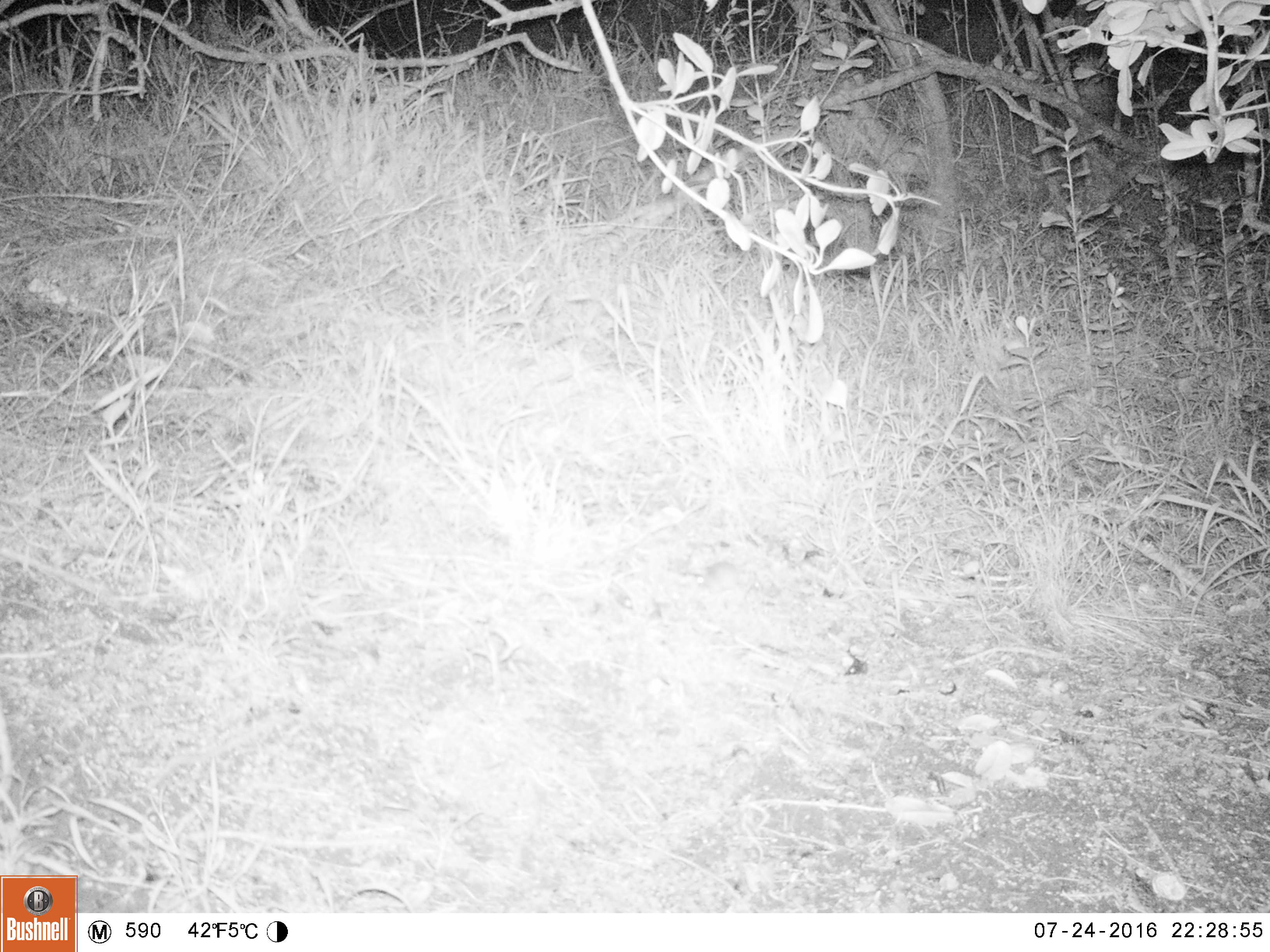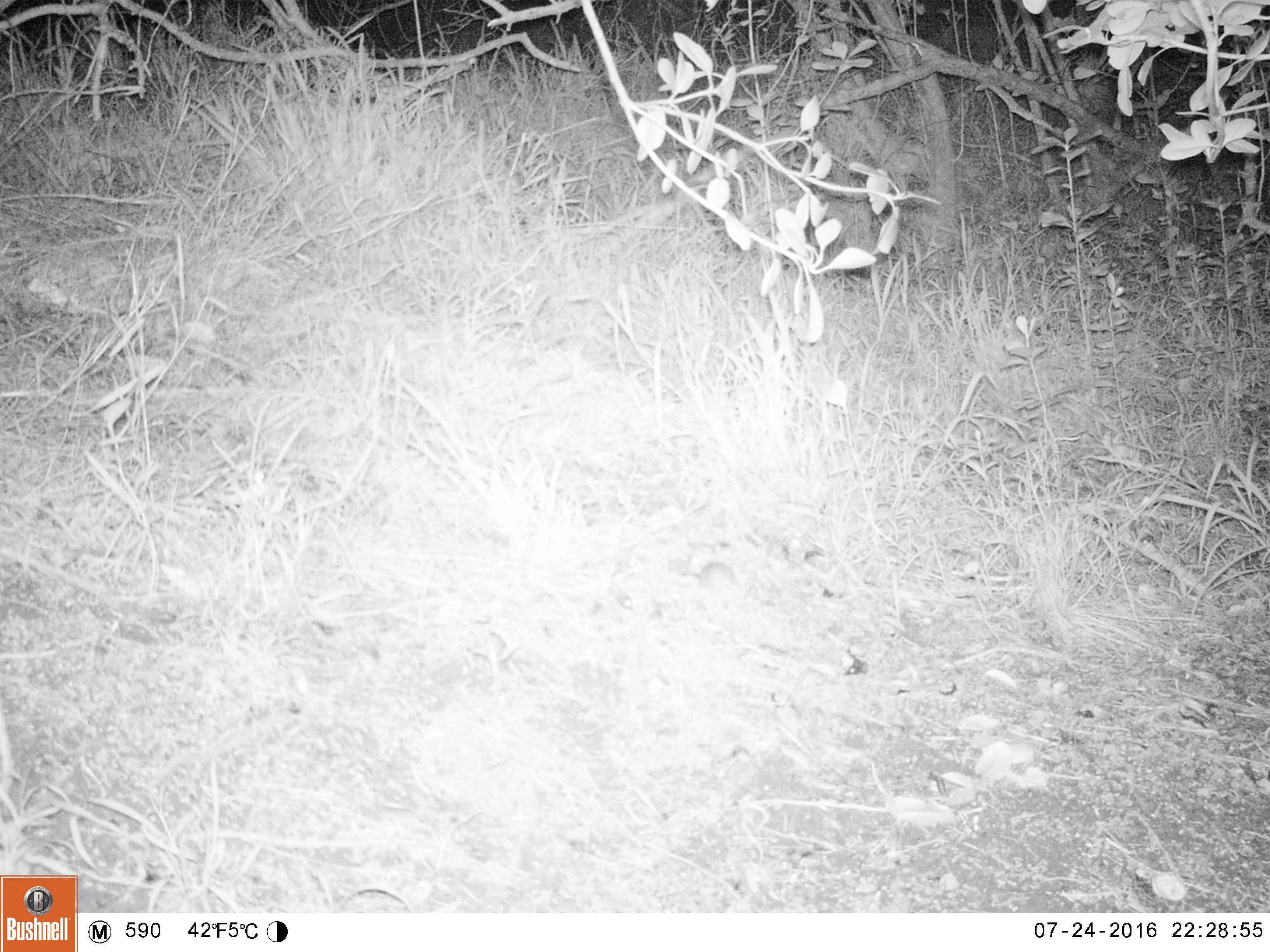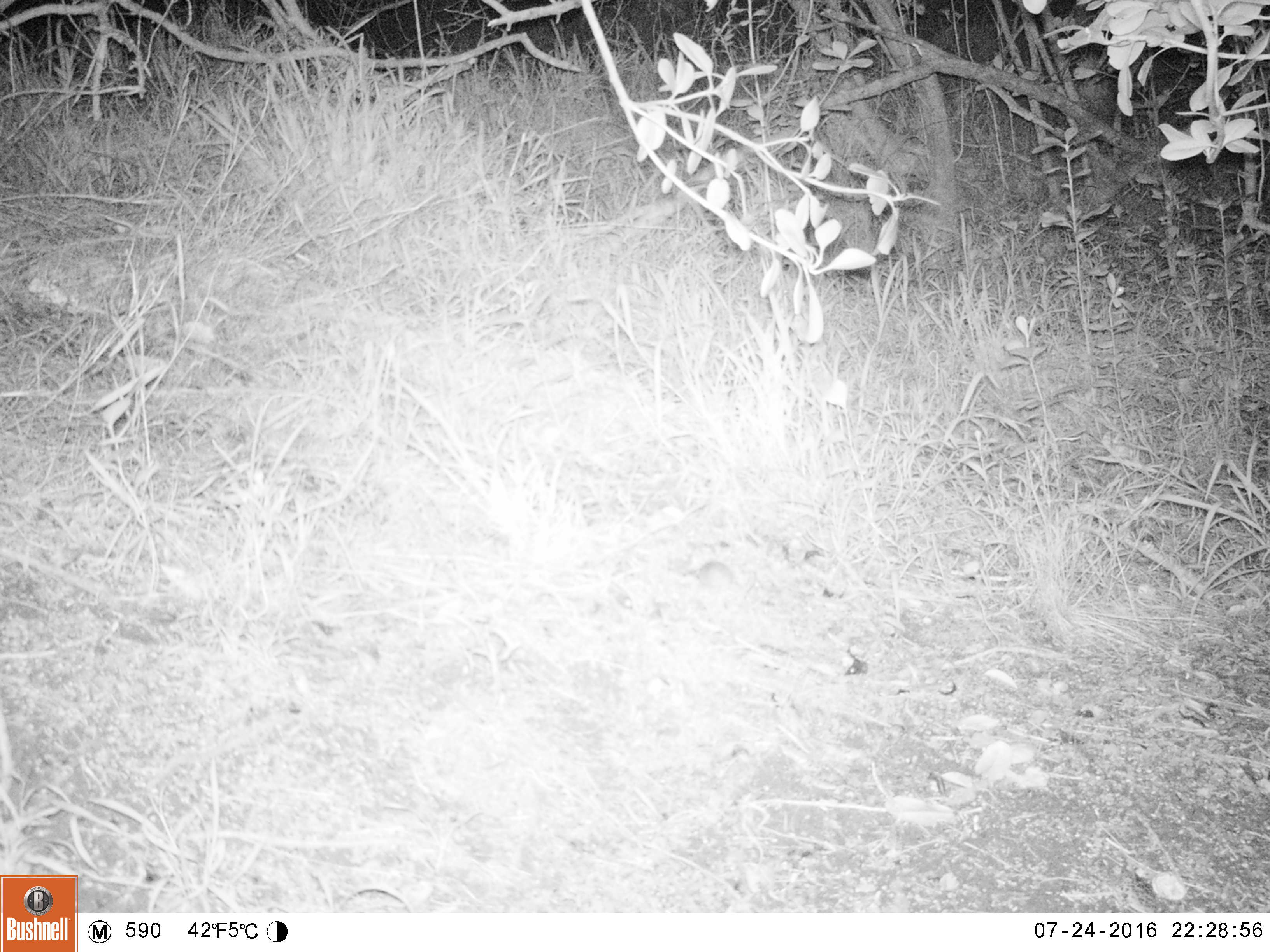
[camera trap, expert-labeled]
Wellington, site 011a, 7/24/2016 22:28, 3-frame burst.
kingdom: Animalia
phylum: Chordata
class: Mammalia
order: Rodentia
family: Muridae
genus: Mus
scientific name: Mus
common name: mouse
Mouse (Mus).